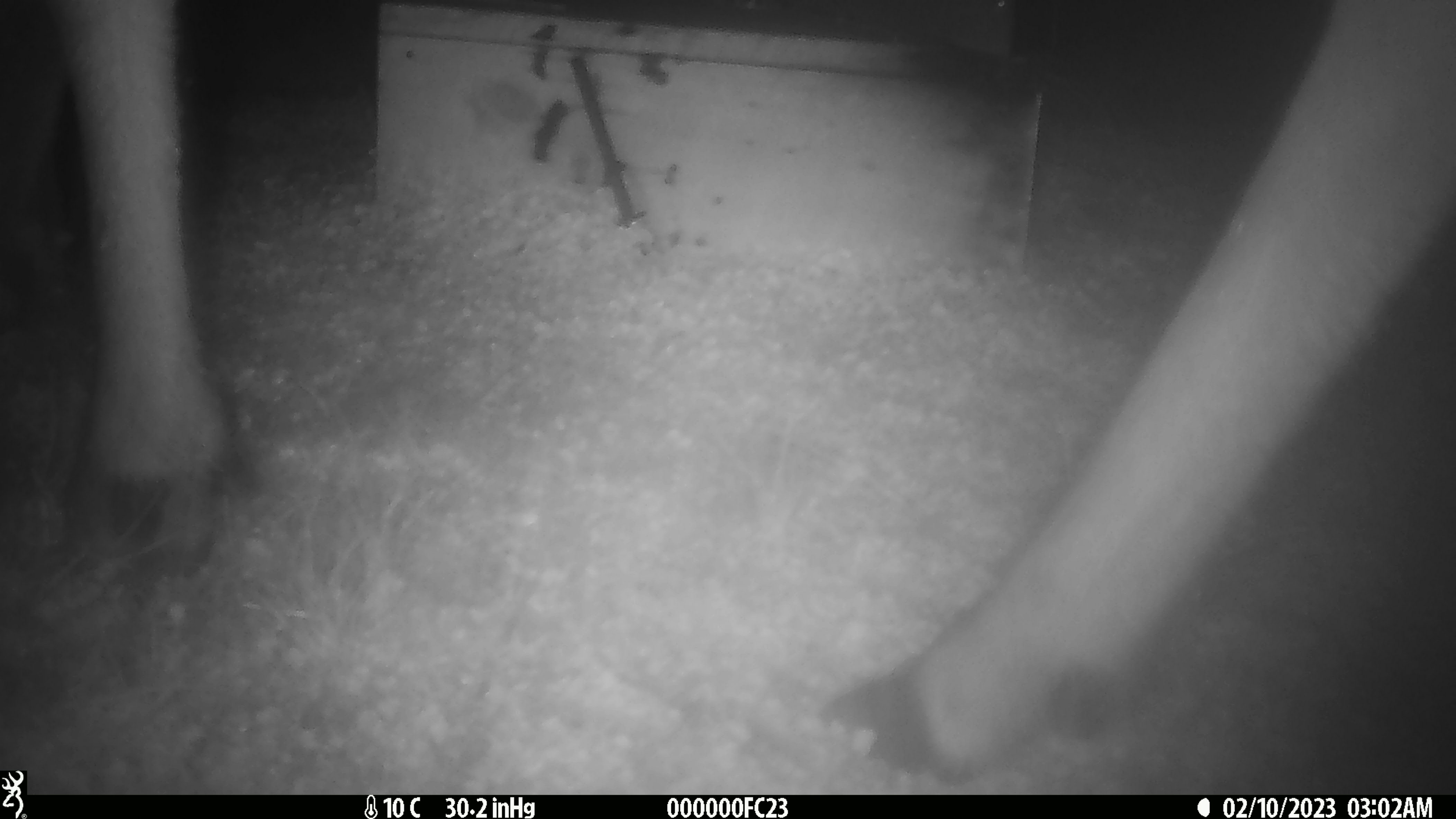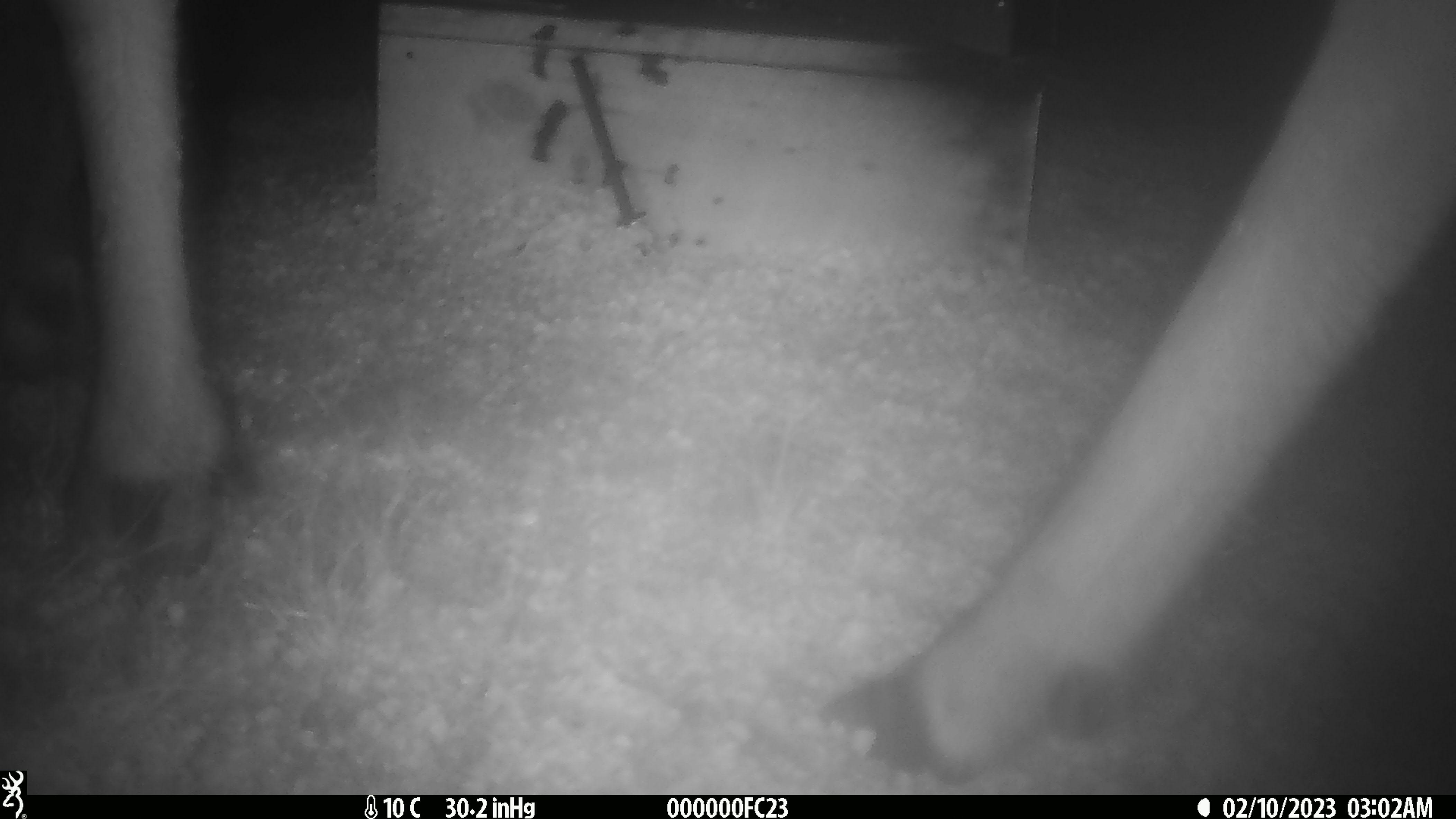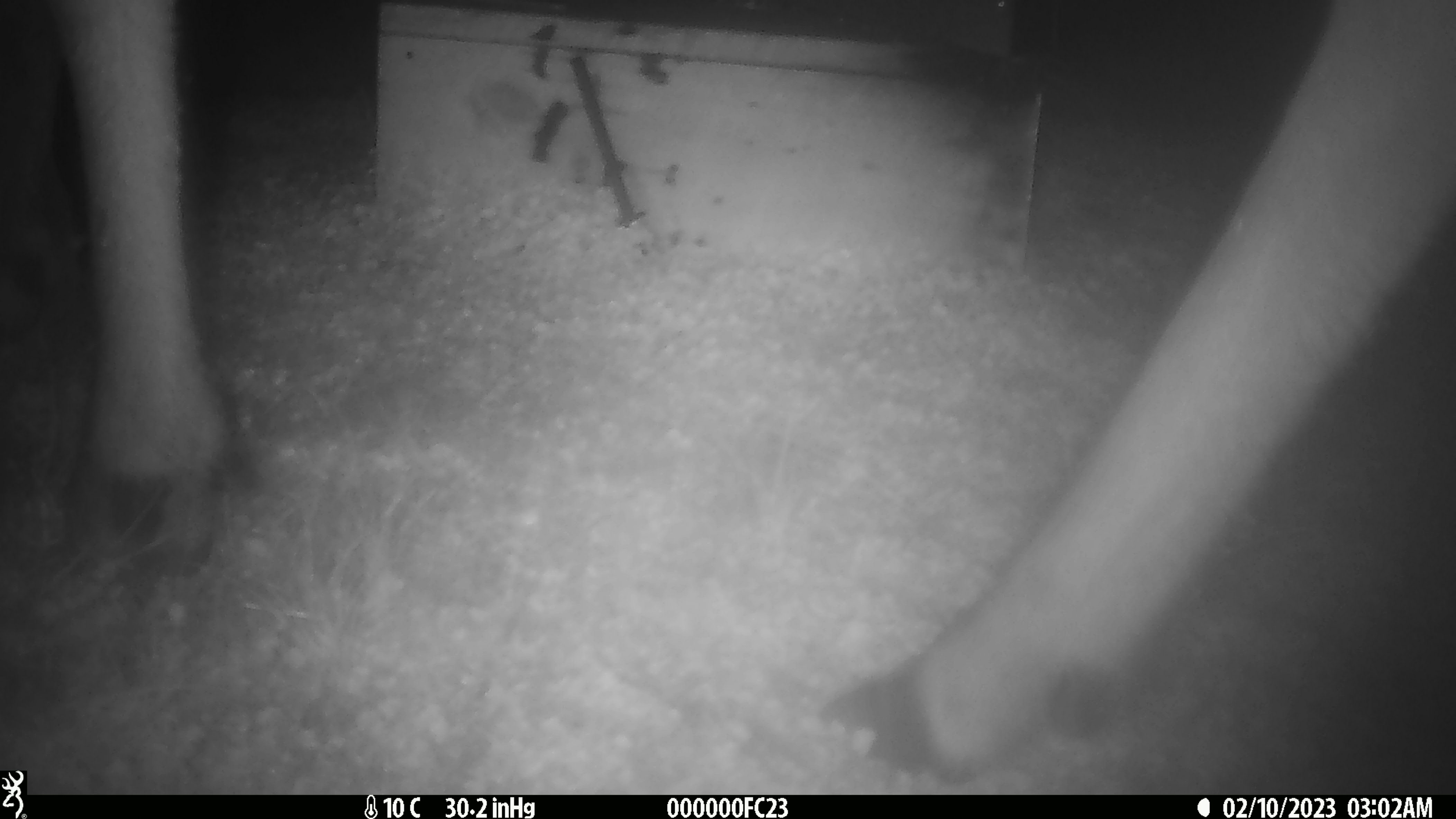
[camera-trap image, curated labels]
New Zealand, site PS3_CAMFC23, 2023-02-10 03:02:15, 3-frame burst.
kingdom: Animalia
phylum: Chordata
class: Mammalia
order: Artiodactyla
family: Cervidae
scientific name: Cervidae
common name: deer